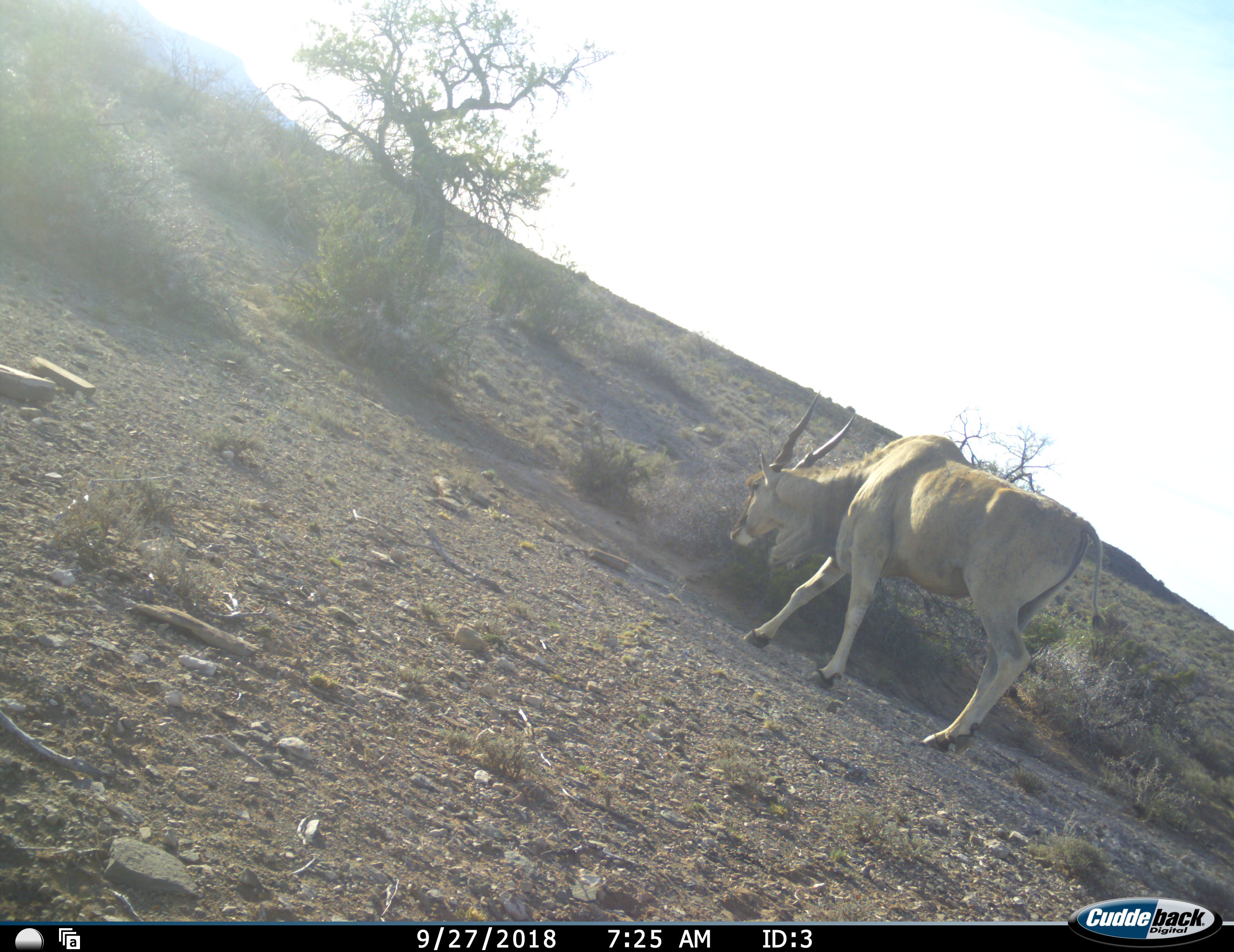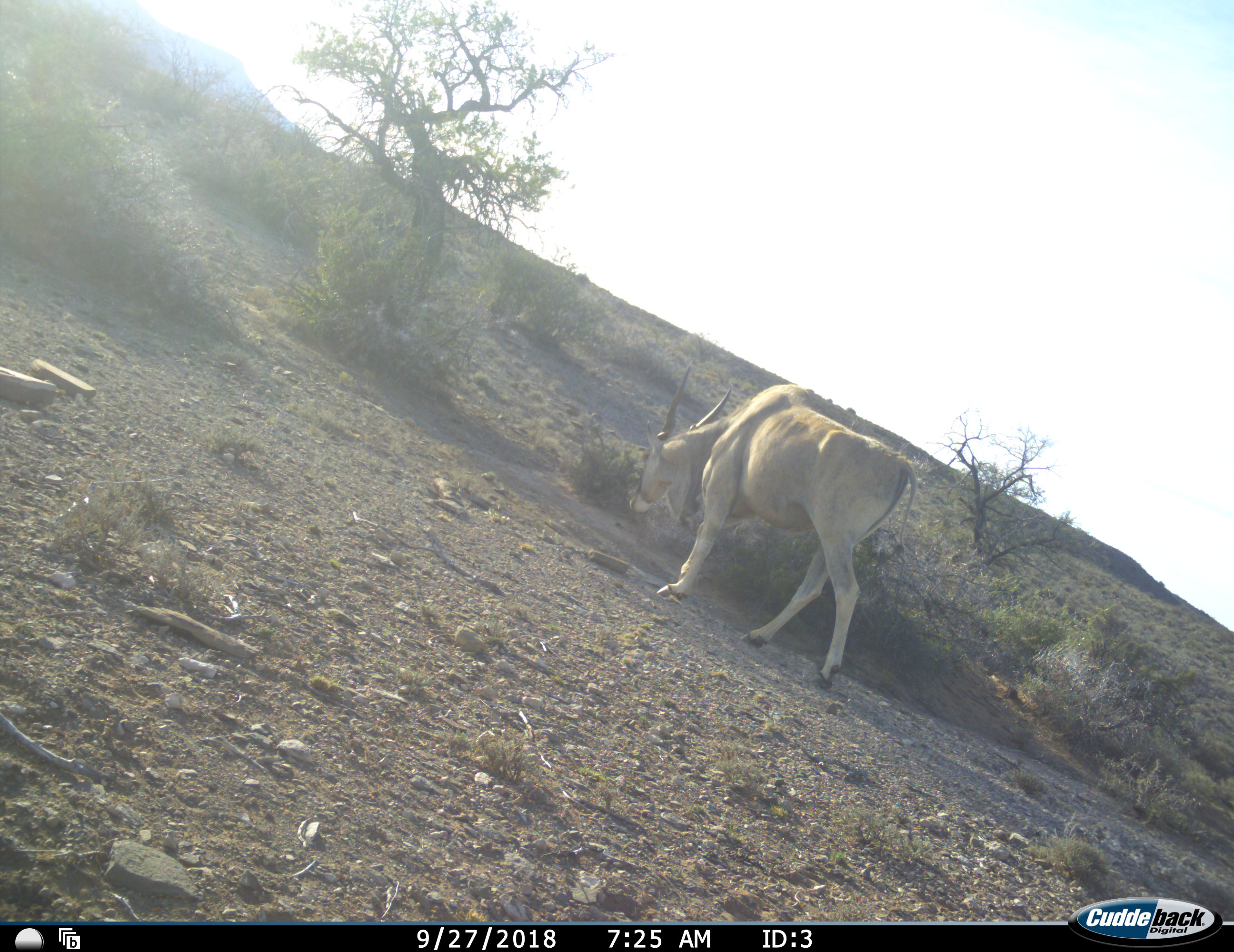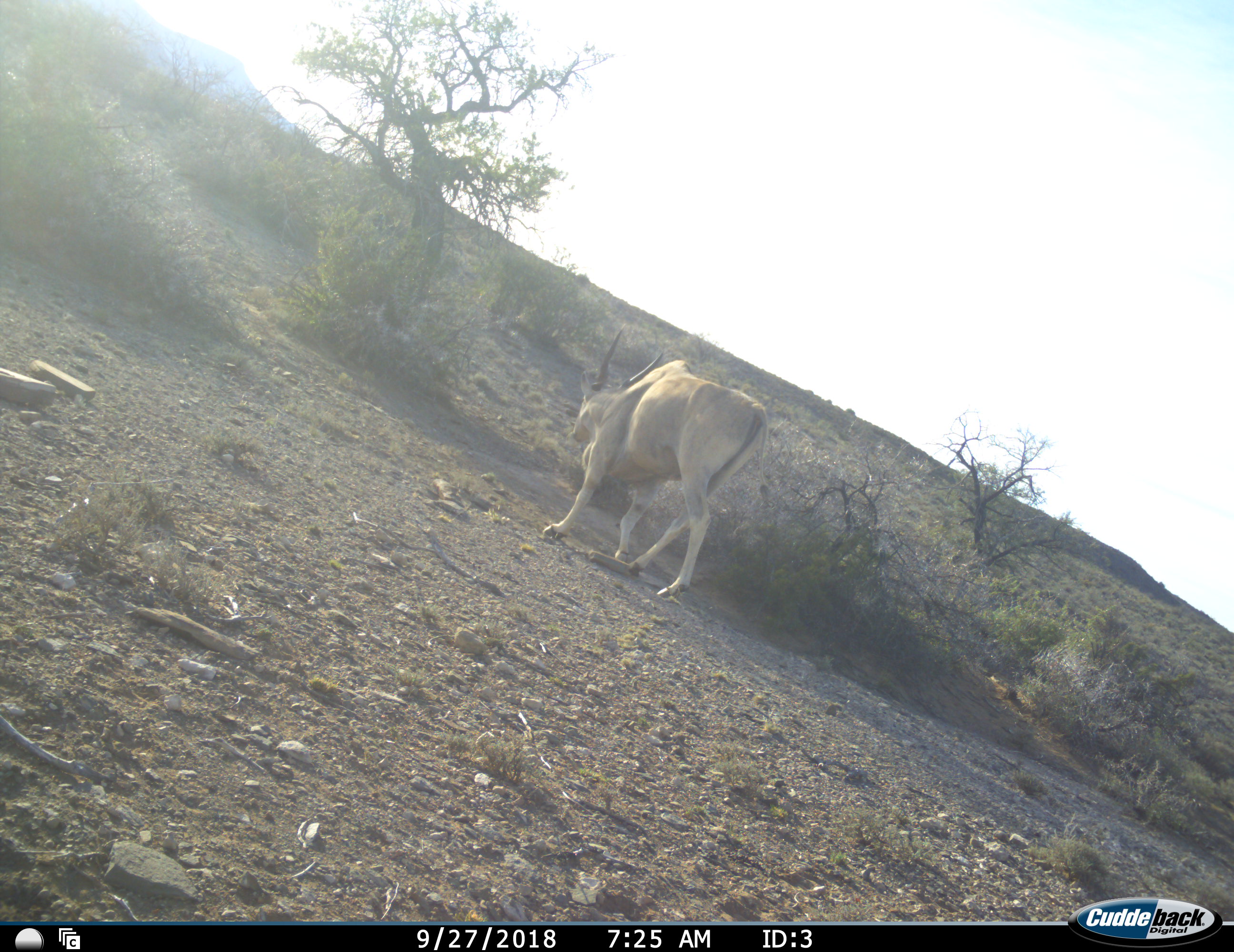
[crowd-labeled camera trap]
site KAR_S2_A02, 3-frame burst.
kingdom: Animalia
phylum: Chordata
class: Mammalia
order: Artiodactyla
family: Bovidae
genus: Tragelaphus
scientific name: Tragelaphus oryx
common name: eland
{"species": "eland (Tragelaphus oryx)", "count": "1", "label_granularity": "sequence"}